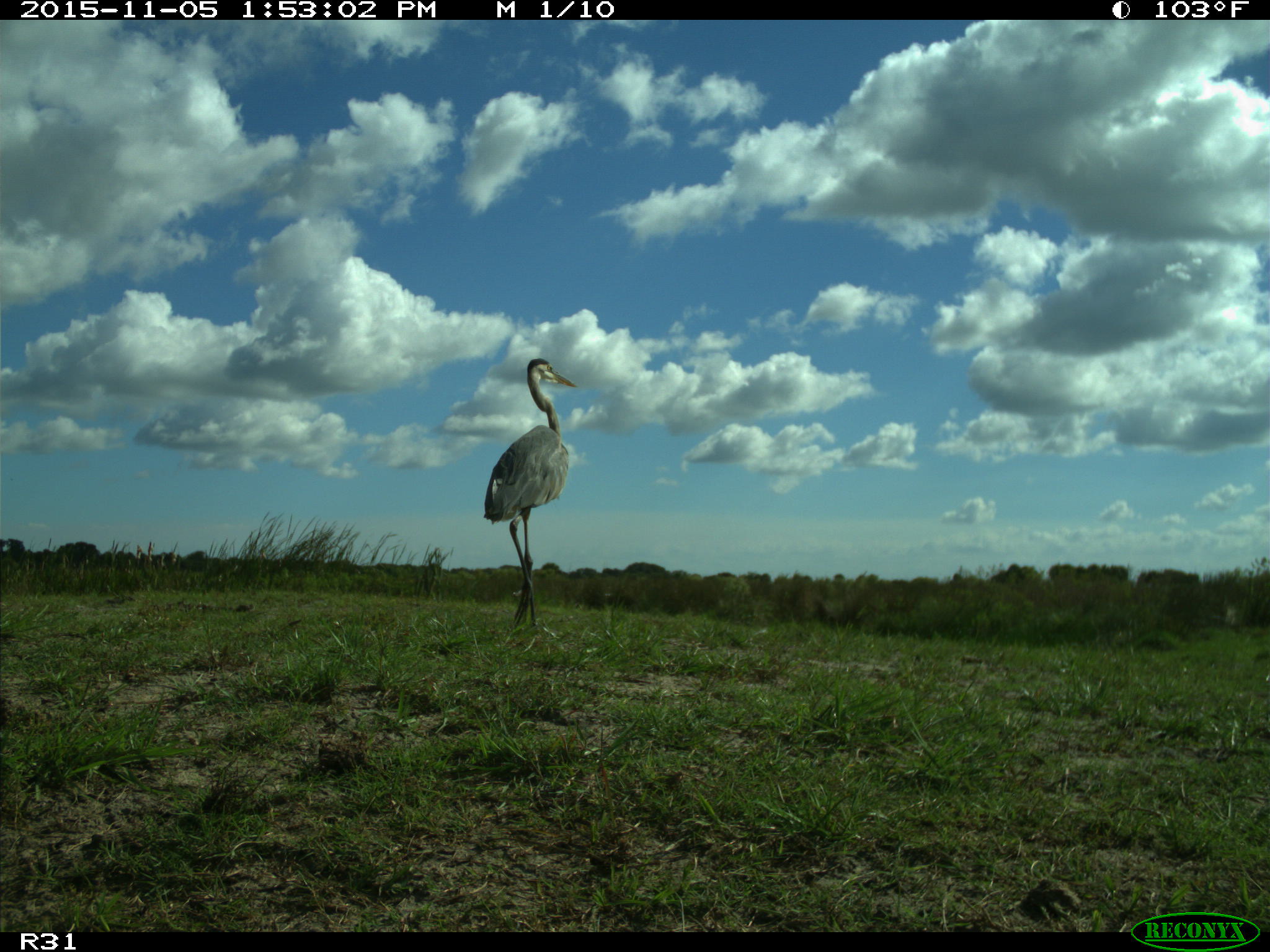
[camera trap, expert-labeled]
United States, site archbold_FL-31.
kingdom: Animalia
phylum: Chordata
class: Aves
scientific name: Aves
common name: birds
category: unidentified bird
Unidentified bird (birds) (Aves).